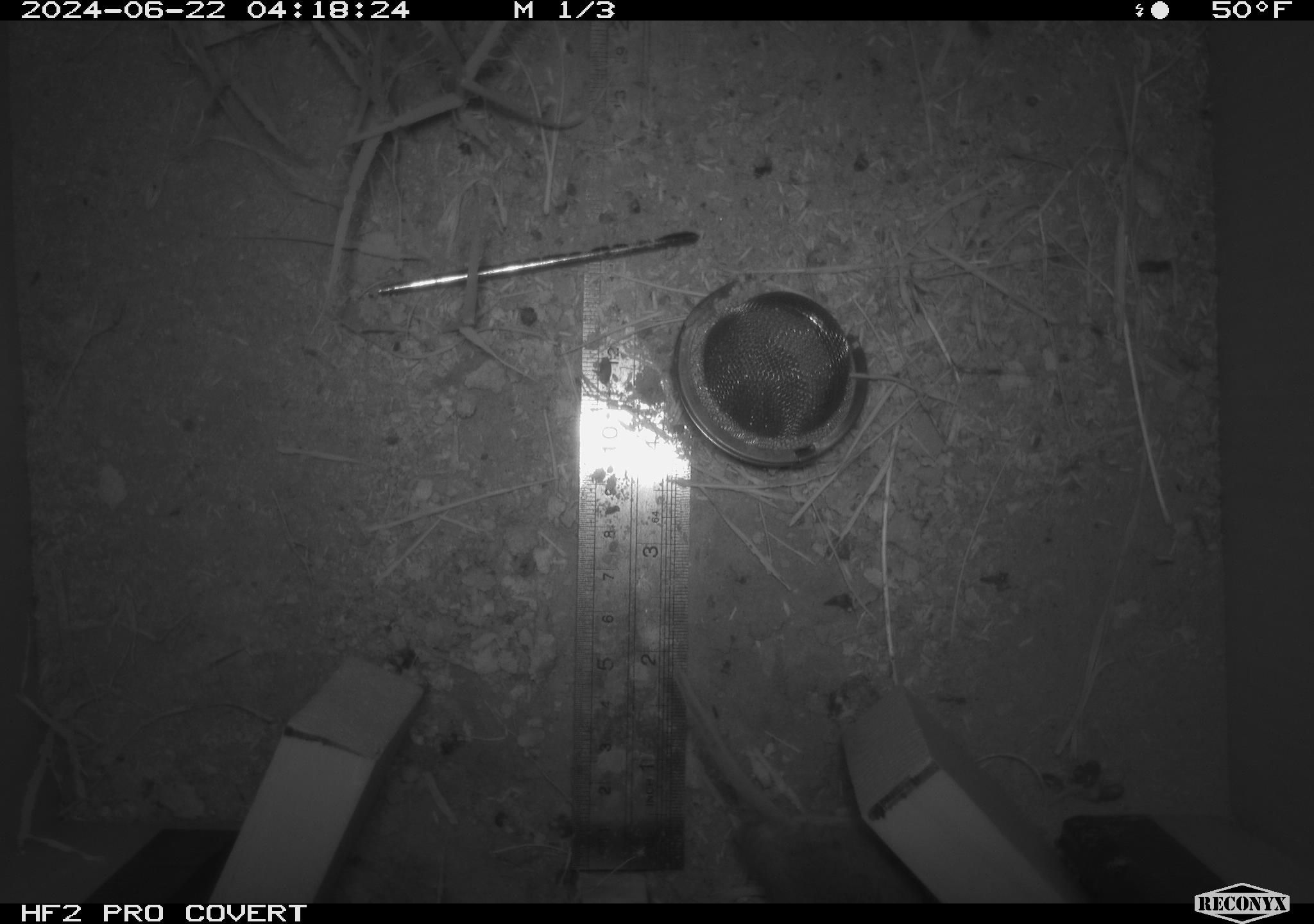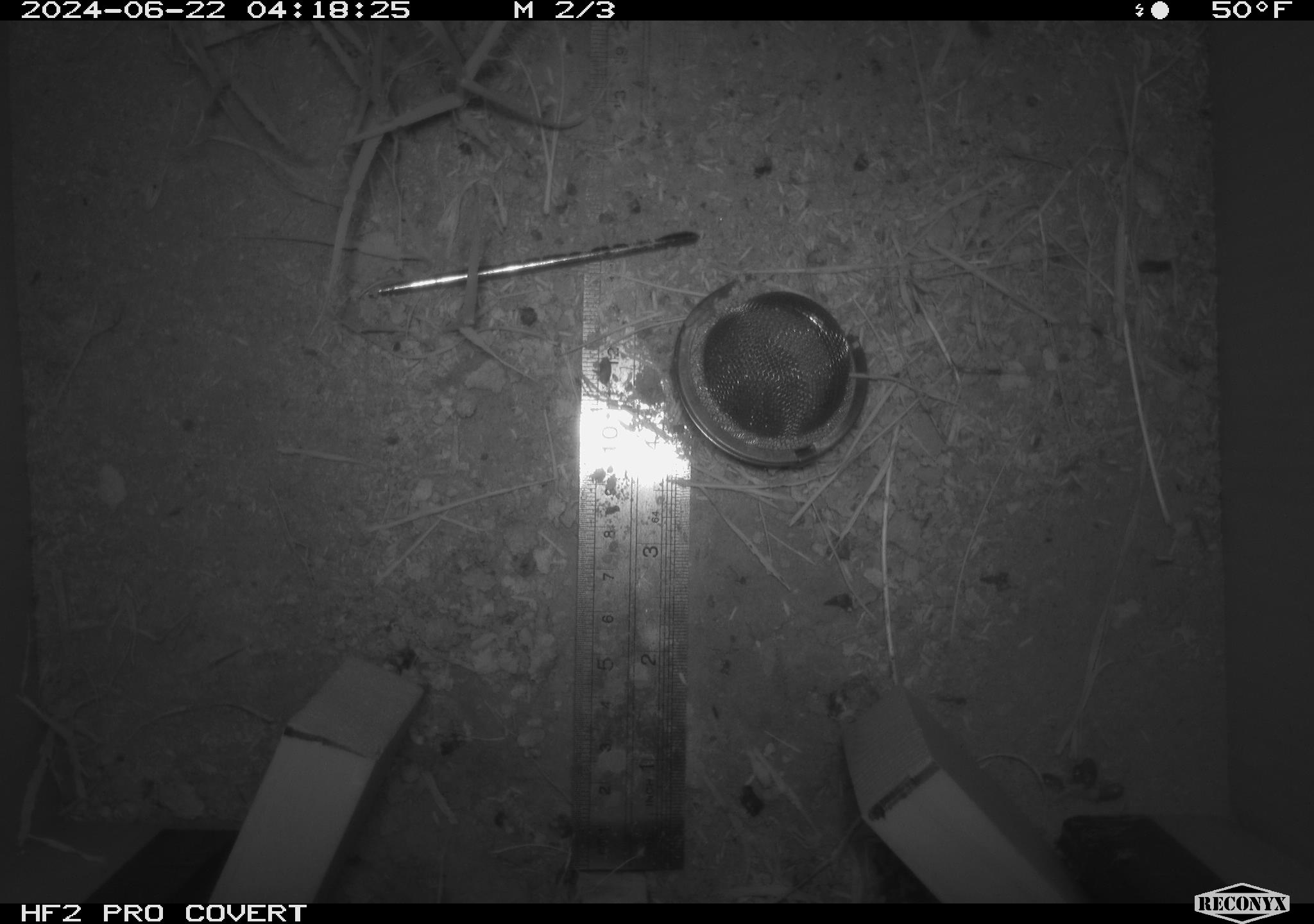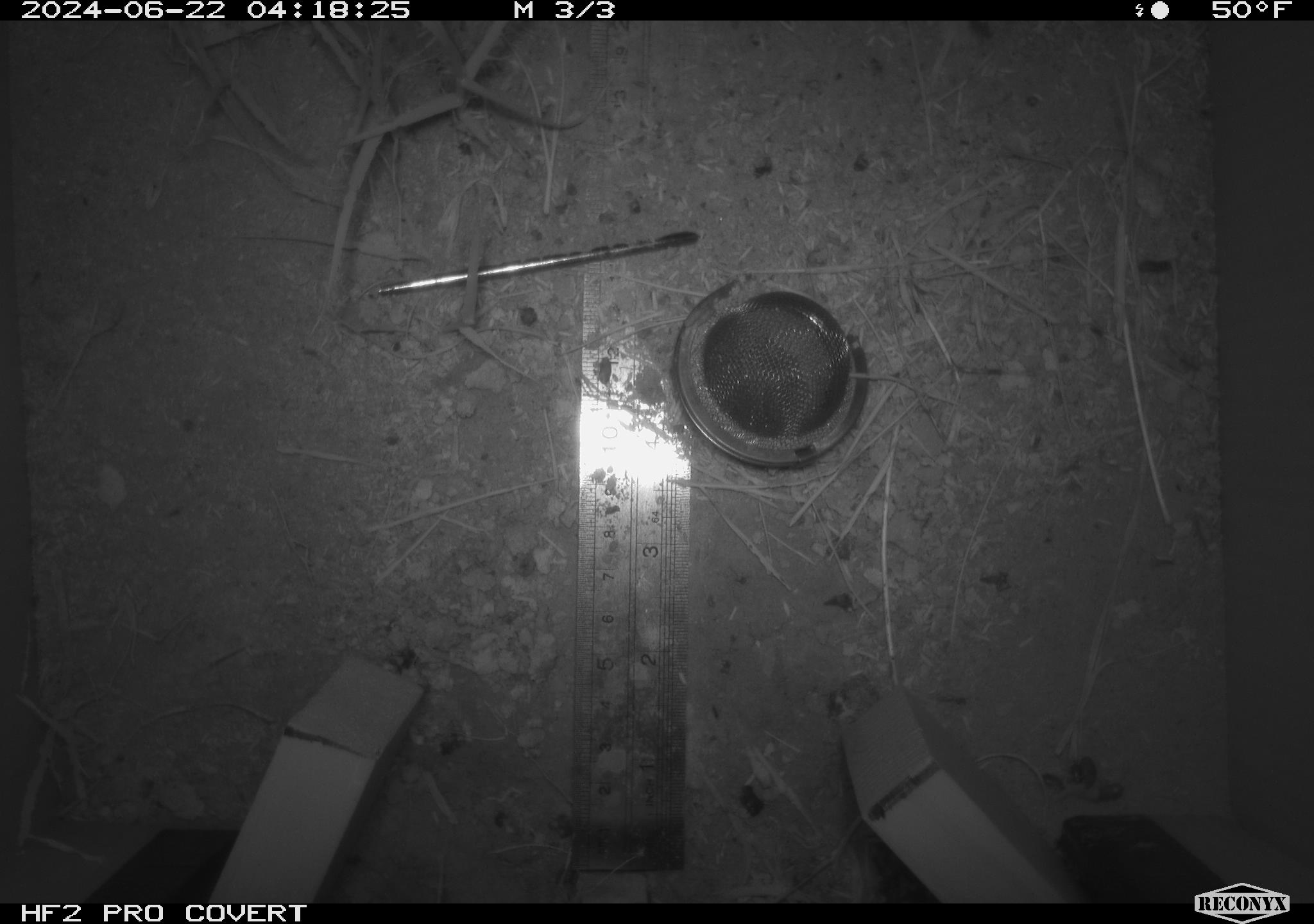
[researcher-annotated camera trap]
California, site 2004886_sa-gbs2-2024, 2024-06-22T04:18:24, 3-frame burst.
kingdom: Animalia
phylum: Chordata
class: Mammalia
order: Rodentia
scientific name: Rodentia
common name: mouse species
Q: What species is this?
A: Mouse species (Rodentia).